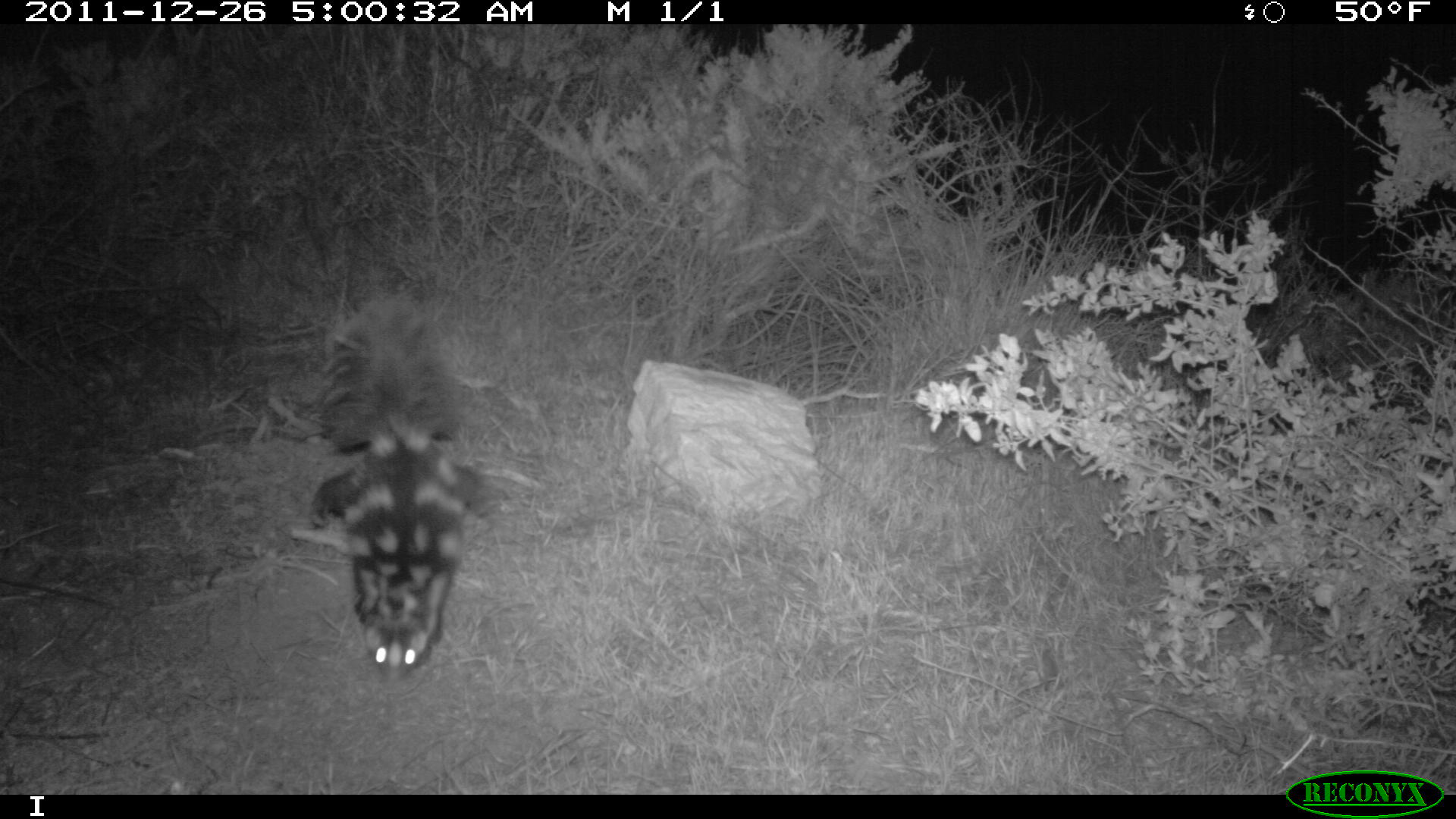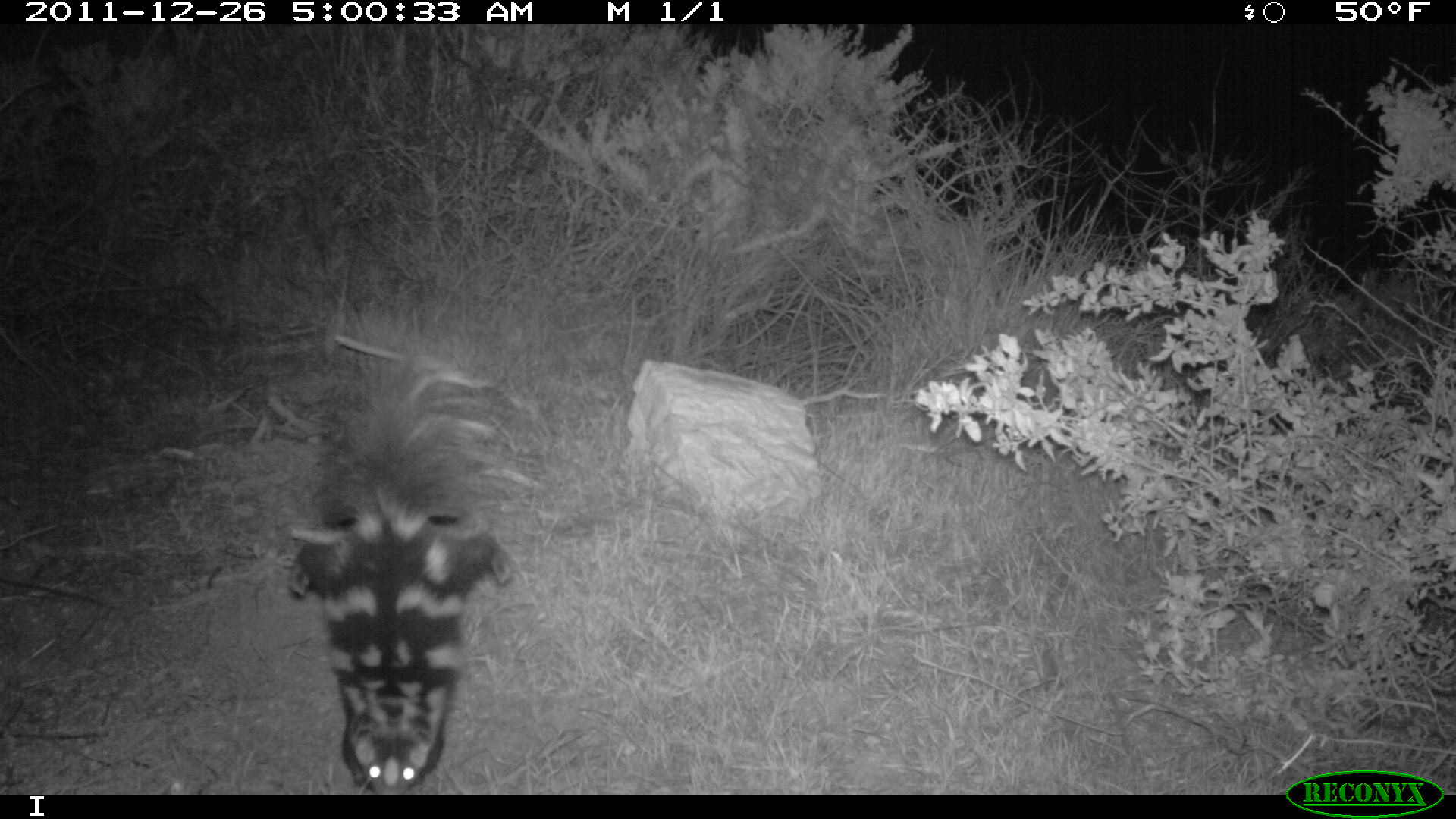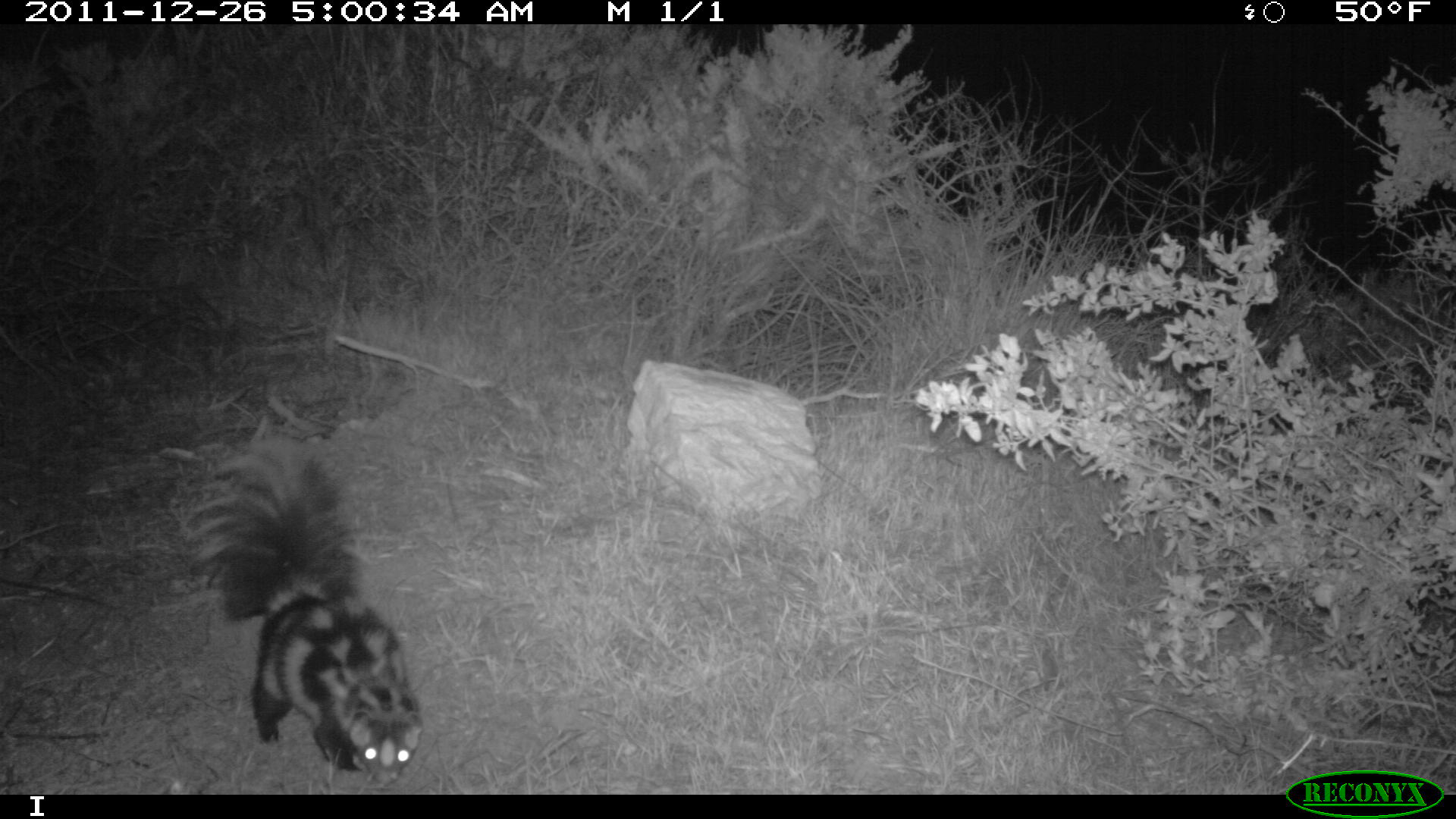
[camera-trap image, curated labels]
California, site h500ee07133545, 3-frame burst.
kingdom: Animalia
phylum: Chordata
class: Mammalia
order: Carnivora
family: Mephitidae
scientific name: Mephitidae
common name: skunk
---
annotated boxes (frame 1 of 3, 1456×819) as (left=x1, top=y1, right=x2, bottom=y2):
skunk: (left=311, top=297, right=489, bottom=685)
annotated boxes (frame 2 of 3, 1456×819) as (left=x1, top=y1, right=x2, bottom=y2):
skunk: (left=281, top=340, right=548, bottom=795)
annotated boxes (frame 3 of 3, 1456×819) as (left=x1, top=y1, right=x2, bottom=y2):
skunk: (left=180, top=431, right=423, bottom=787)